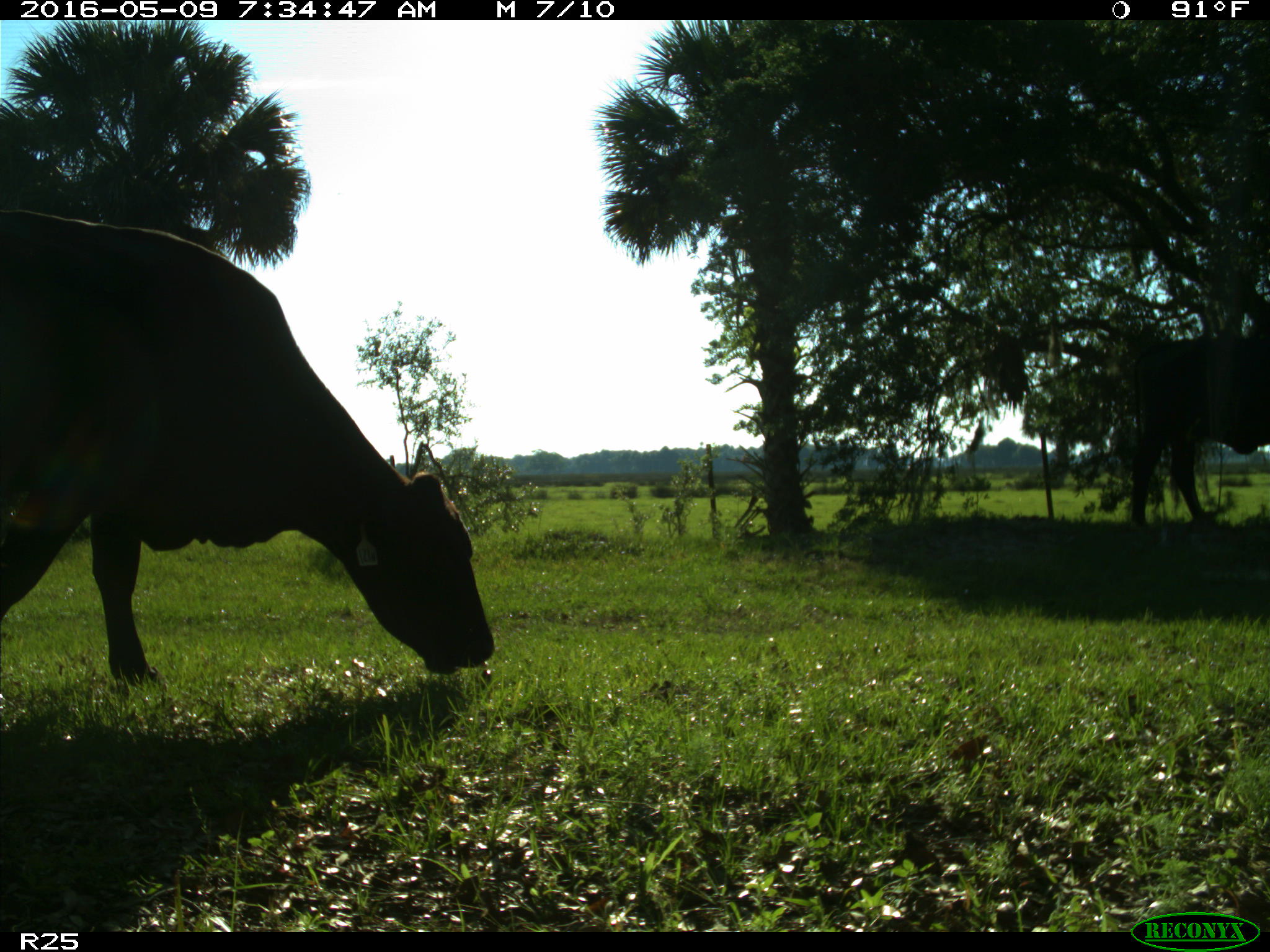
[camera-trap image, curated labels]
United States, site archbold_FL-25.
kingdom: Animalia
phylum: Chordata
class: Mammalia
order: Artiodactyla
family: Bovidae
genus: Bos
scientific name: Bos taurus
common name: domestic cow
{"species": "Bos taurus (domestic cow)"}